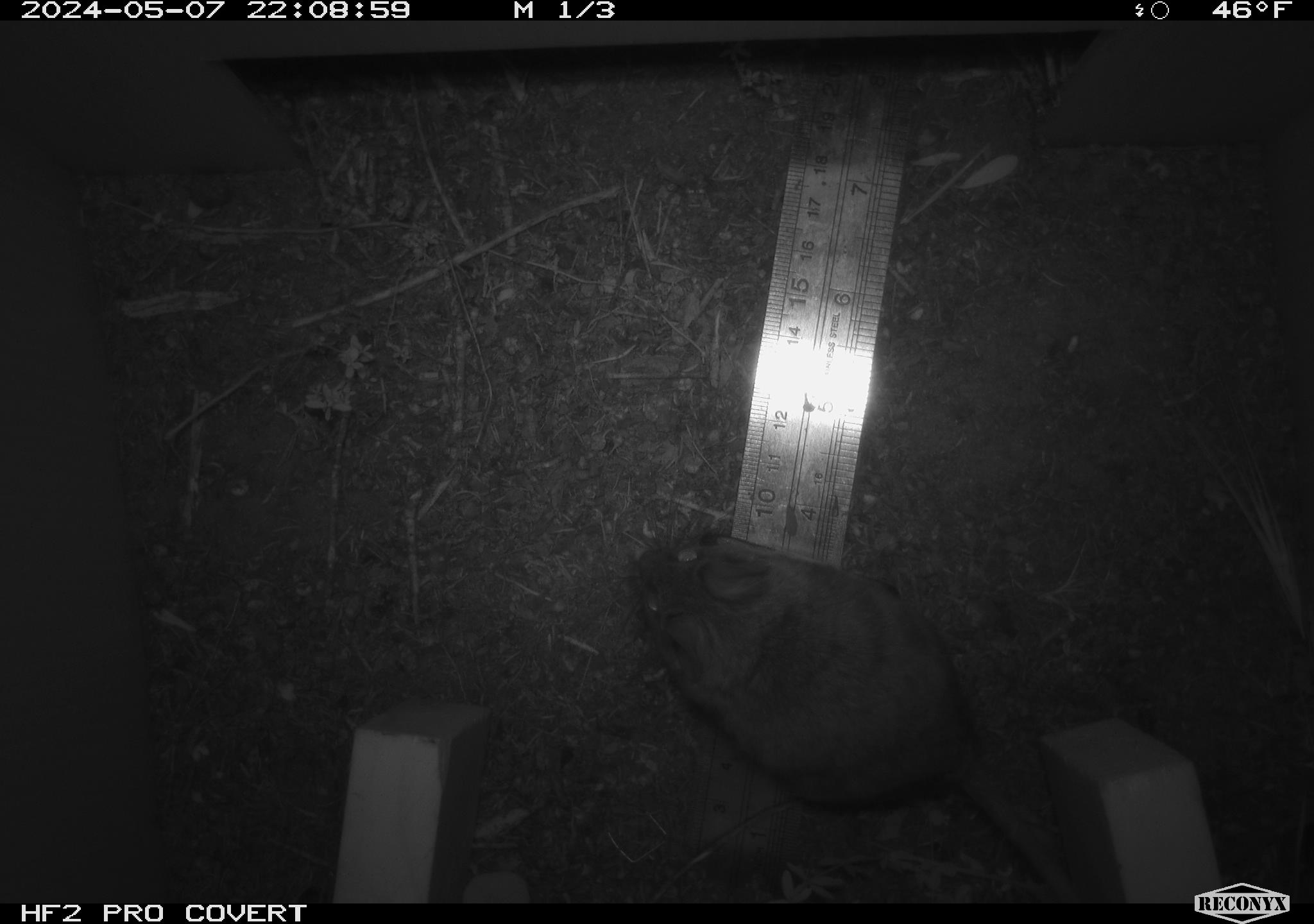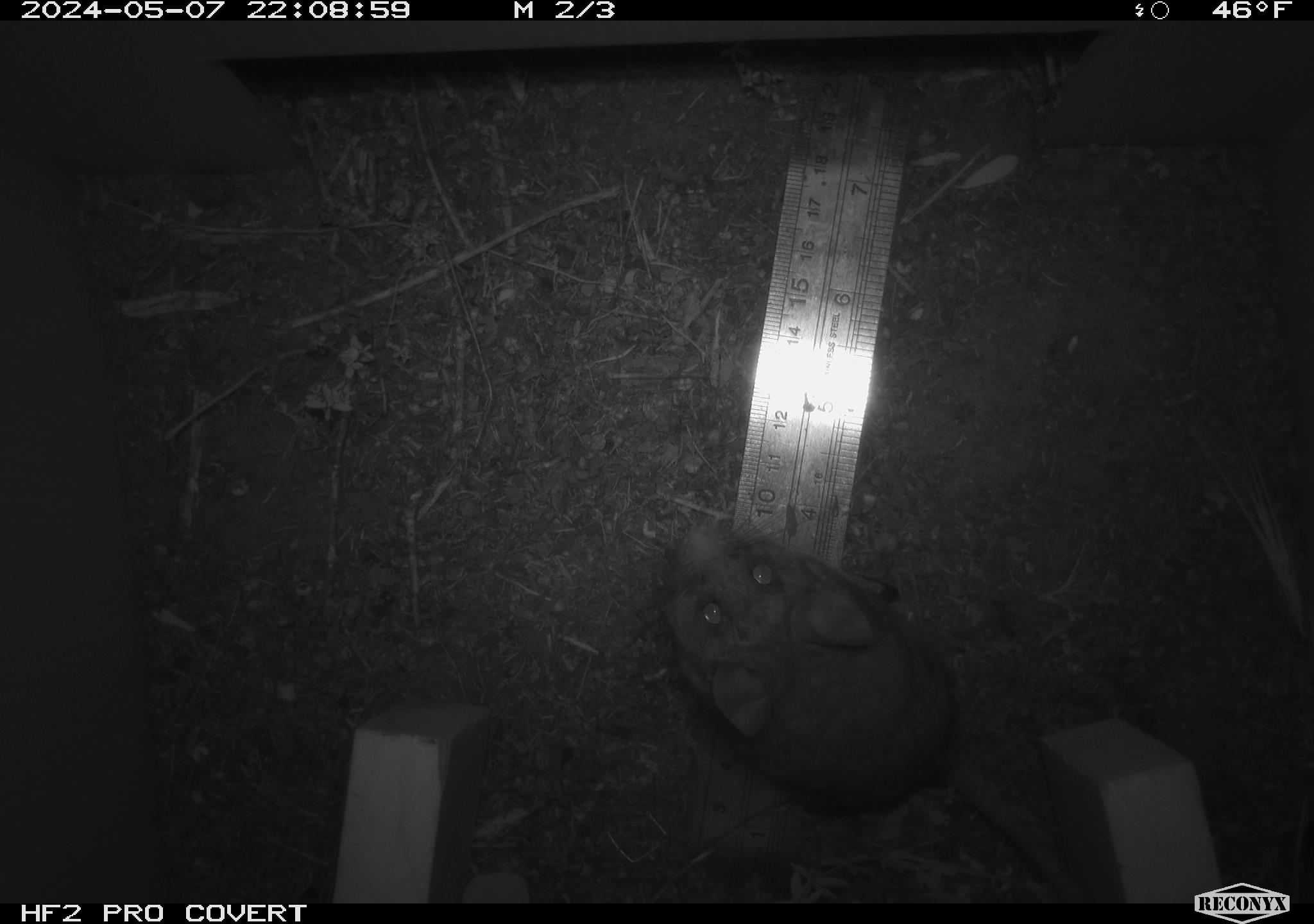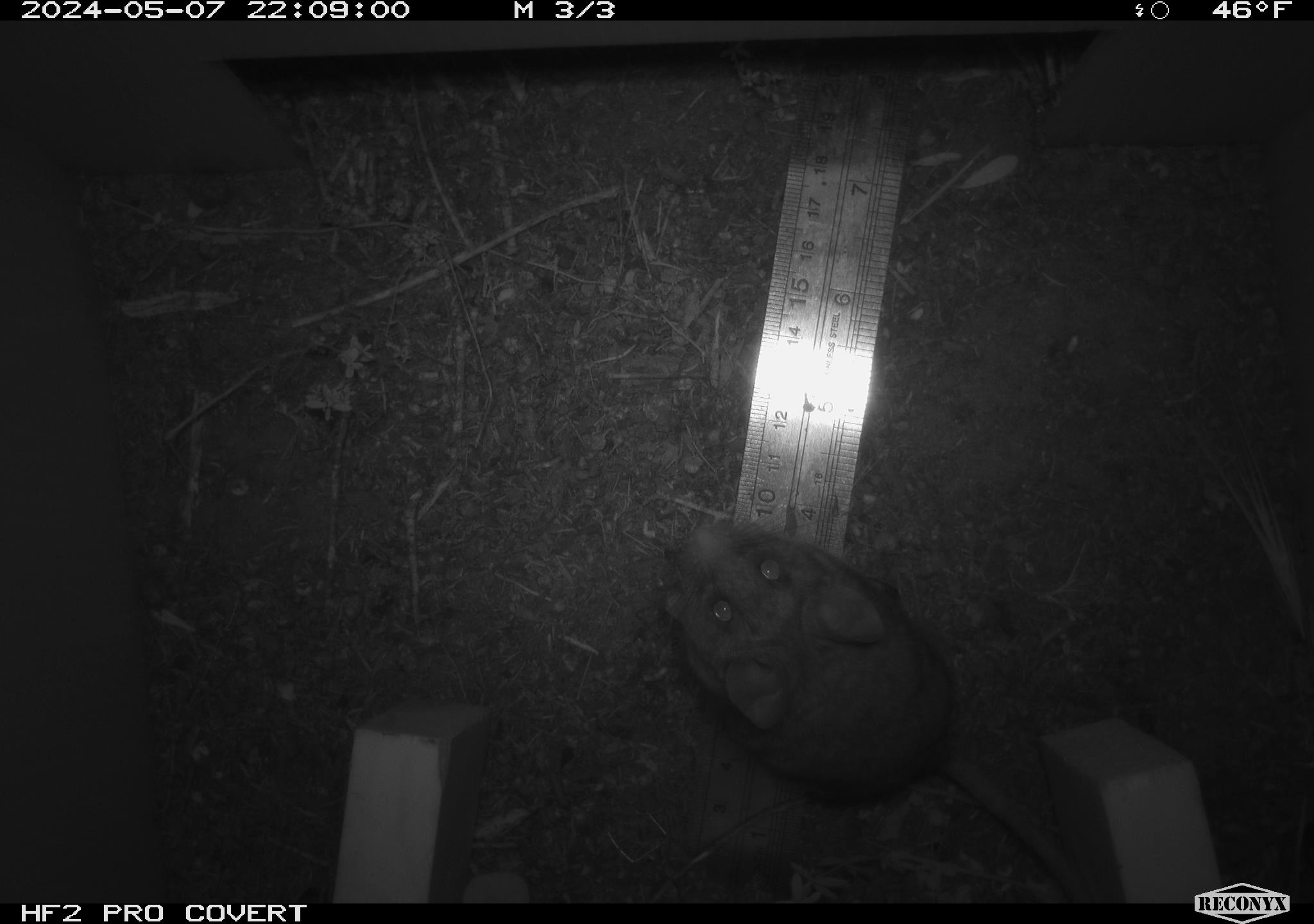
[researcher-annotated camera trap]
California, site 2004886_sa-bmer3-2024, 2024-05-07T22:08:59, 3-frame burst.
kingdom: Animalia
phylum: Chordata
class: Mammalia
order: Rodentia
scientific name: Rodentia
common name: mouse species